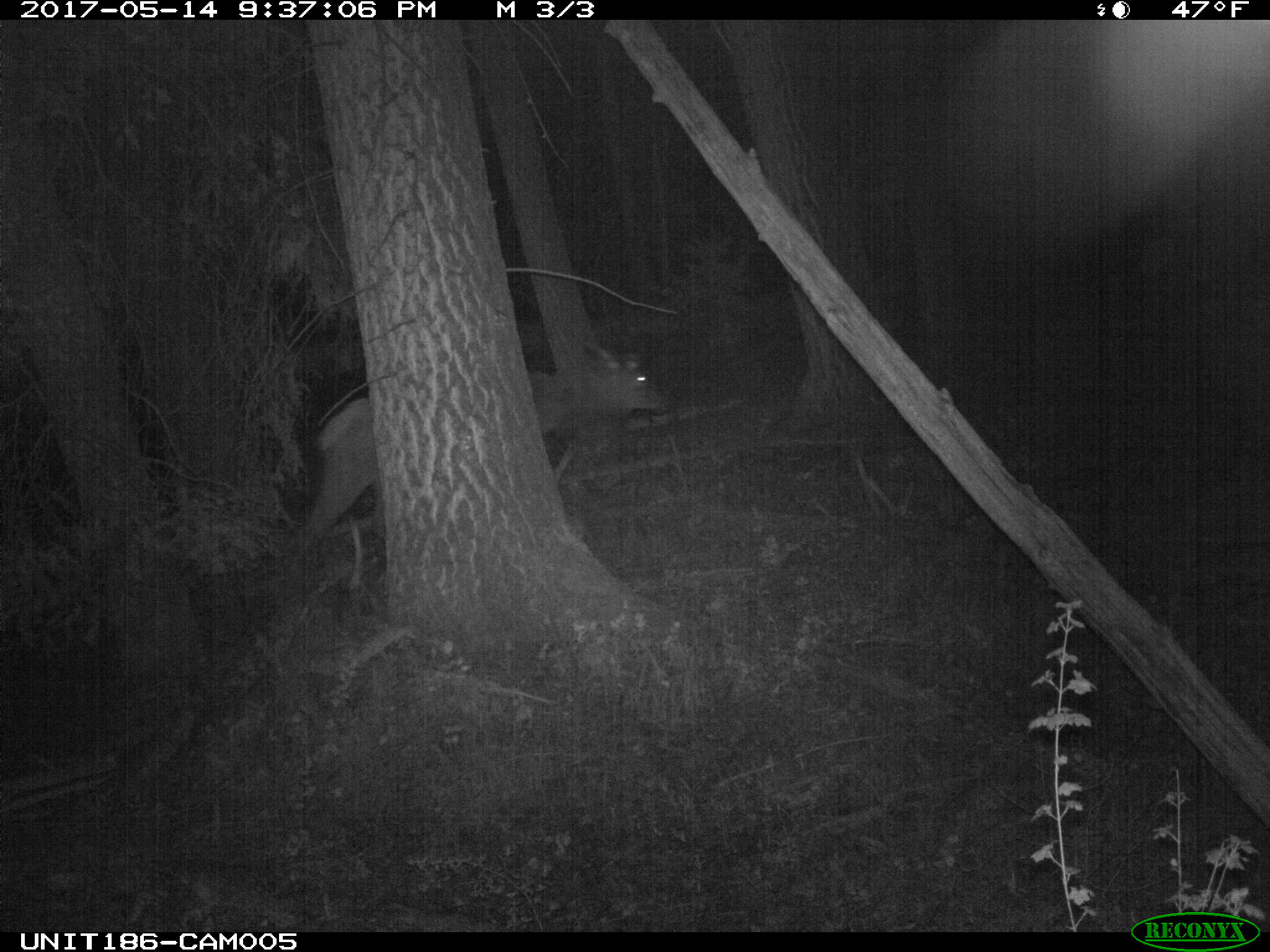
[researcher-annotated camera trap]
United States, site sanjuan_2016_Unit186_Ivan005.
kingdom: Animalia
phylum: Chordata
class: Mammalia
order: Artiodactyla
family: Cervidae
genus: Cervus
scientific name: Cervus elaphus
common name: red deer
Cervus elaphus (red deer).